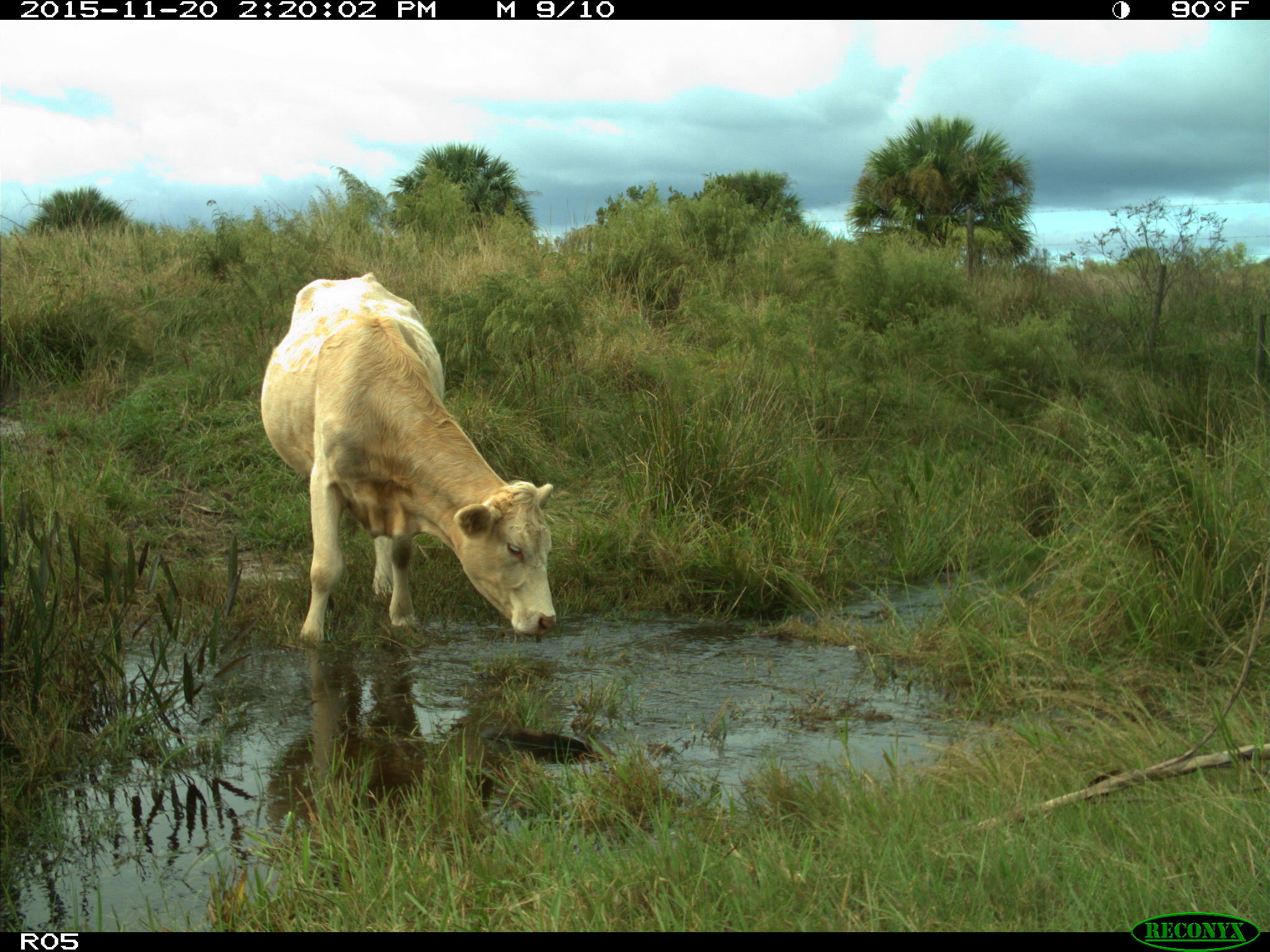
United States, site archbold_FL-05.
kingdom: Animalia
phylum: Chordata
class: Mammalia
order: Artiodactyla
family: Bovidae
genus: Bos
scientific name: Bos taurus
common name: domestic cow